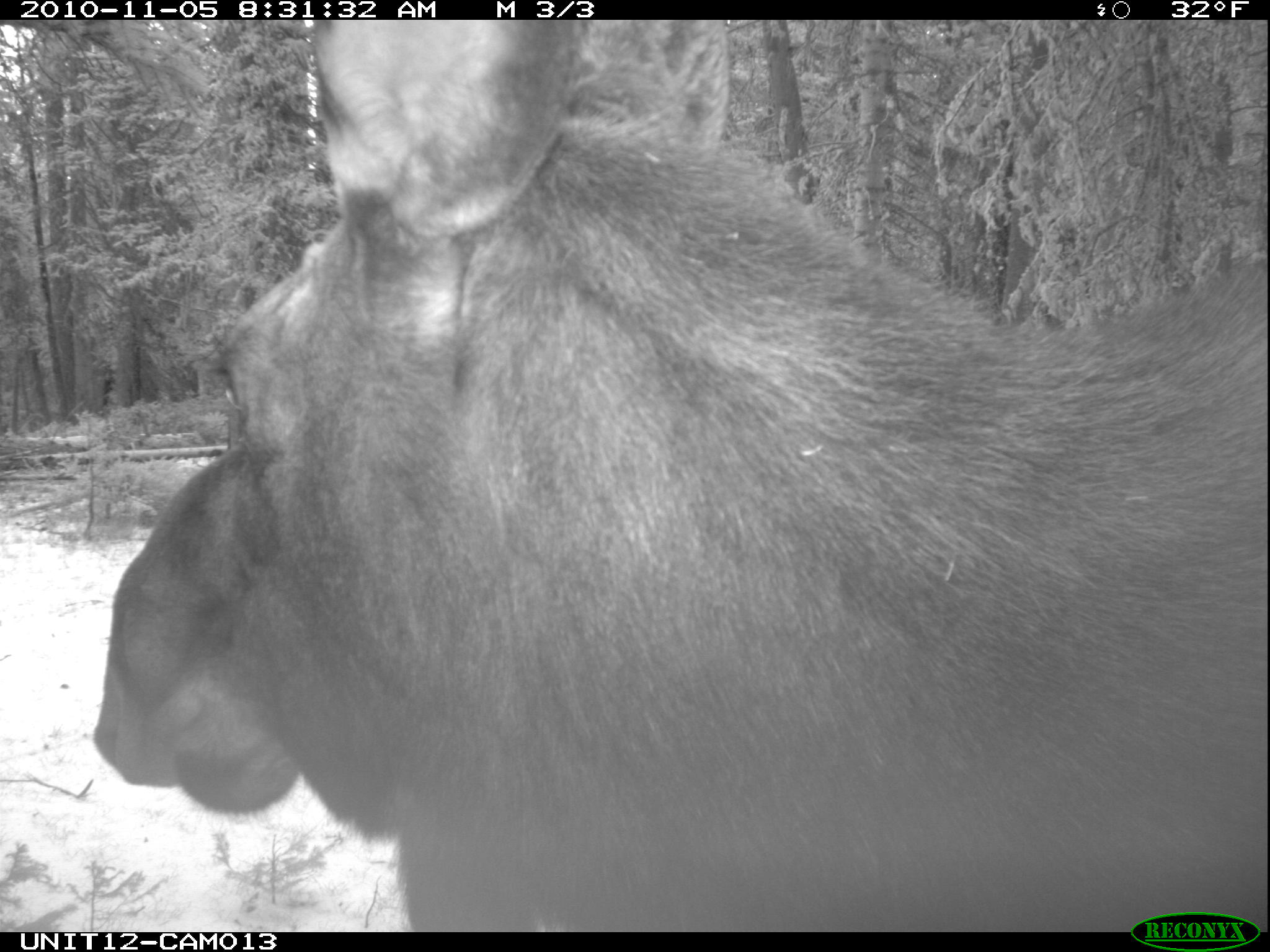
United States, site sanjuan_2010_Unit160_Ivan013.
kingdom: Animalia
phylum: Chordata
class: Mammalia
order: Artiodactyla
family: Cervidae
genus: Alces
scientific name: Alces alces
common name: moose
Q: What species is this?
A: Alces alces (moose).